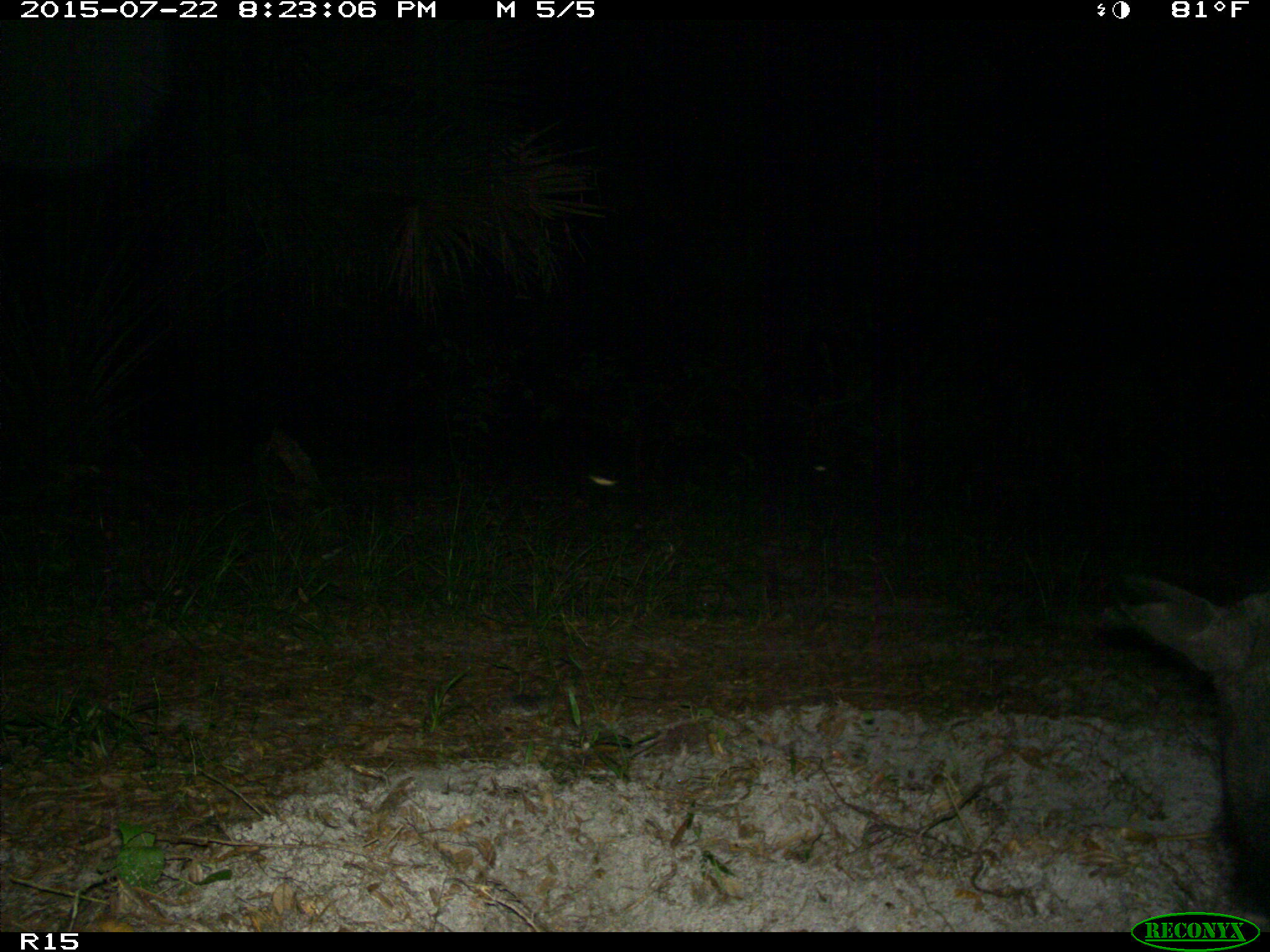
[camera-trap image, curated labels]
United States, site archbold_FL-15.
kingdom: Animalia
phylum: Chordata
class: Mammalia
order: Artiodactyla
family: Suidae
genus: Sus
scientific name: Sus scrofa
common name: wild boar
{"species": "Sus scrofa (wild boar)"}